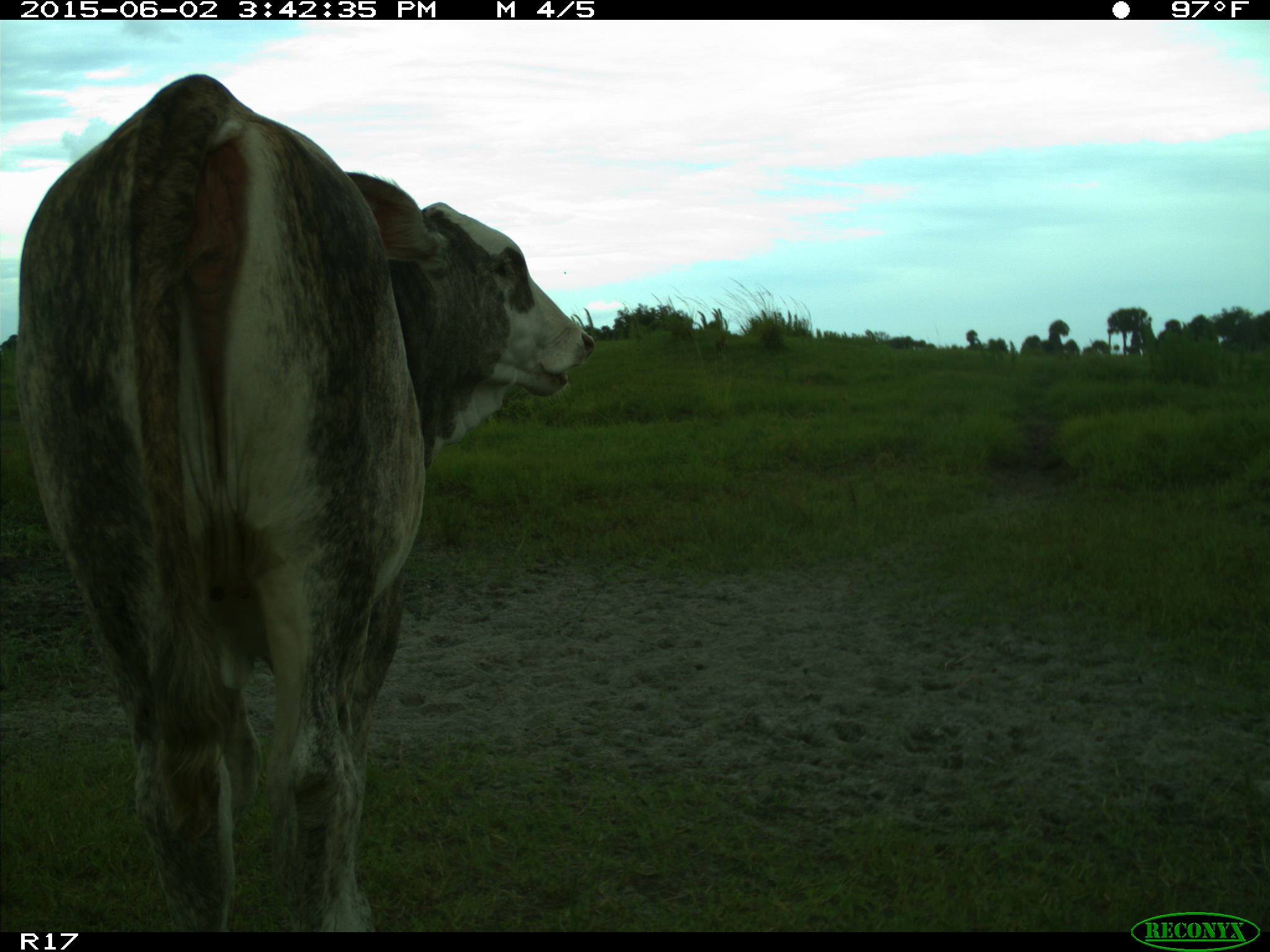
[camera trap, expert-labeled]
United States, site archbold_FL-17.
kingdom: Animalia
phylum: Chordata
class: Mammalia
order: Artiodactyla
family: Bovidae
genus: Bos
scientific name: Bos taurus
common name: domestic cow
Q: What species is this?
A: Bos taurus (domestic cow).